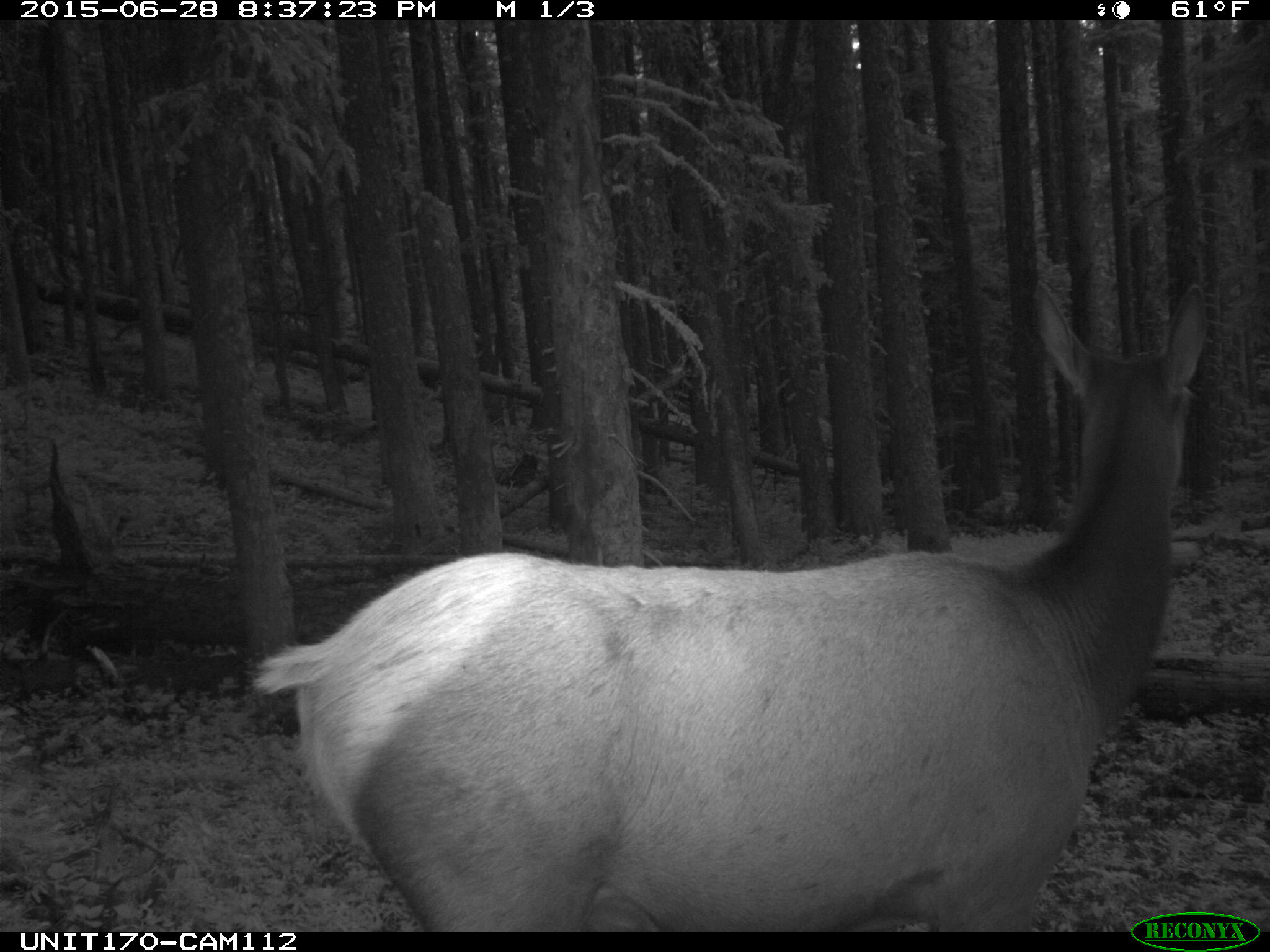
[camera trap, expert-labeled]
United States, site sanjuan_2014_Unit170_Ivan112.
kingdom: Animalia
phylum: Chordata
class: Mammalia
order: Artiodactyla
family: Cervidae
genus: Cervus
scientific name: Cervus elaphus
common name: red deer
Cervus elaphus (red deer).